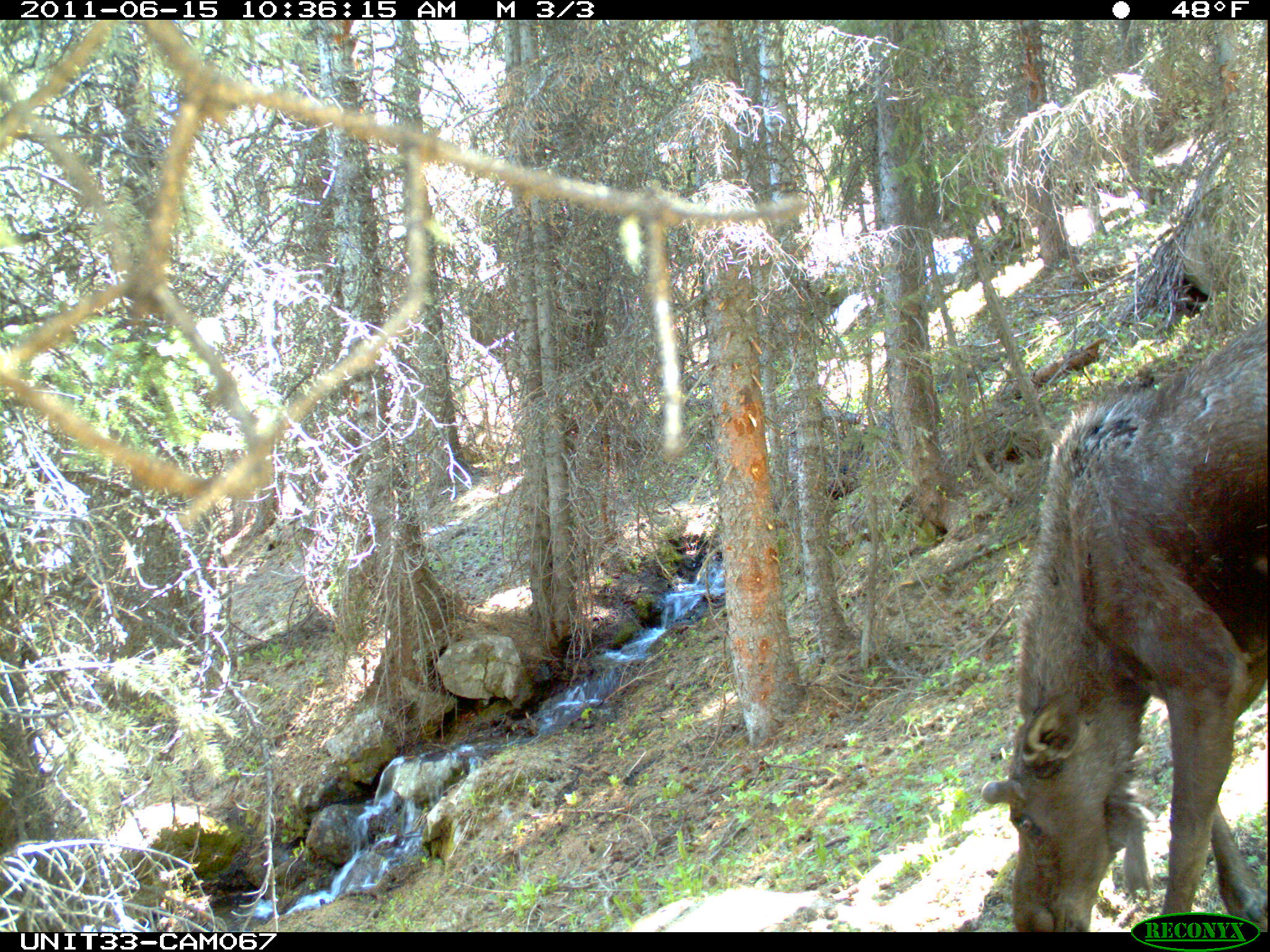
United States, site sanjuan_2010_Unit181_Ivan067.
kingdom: Animalia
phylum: Chordata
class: Mammalia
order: Artiodactyla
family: Cervidae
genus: Alces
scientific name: Alces alces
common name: moose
Alces alces (moose).